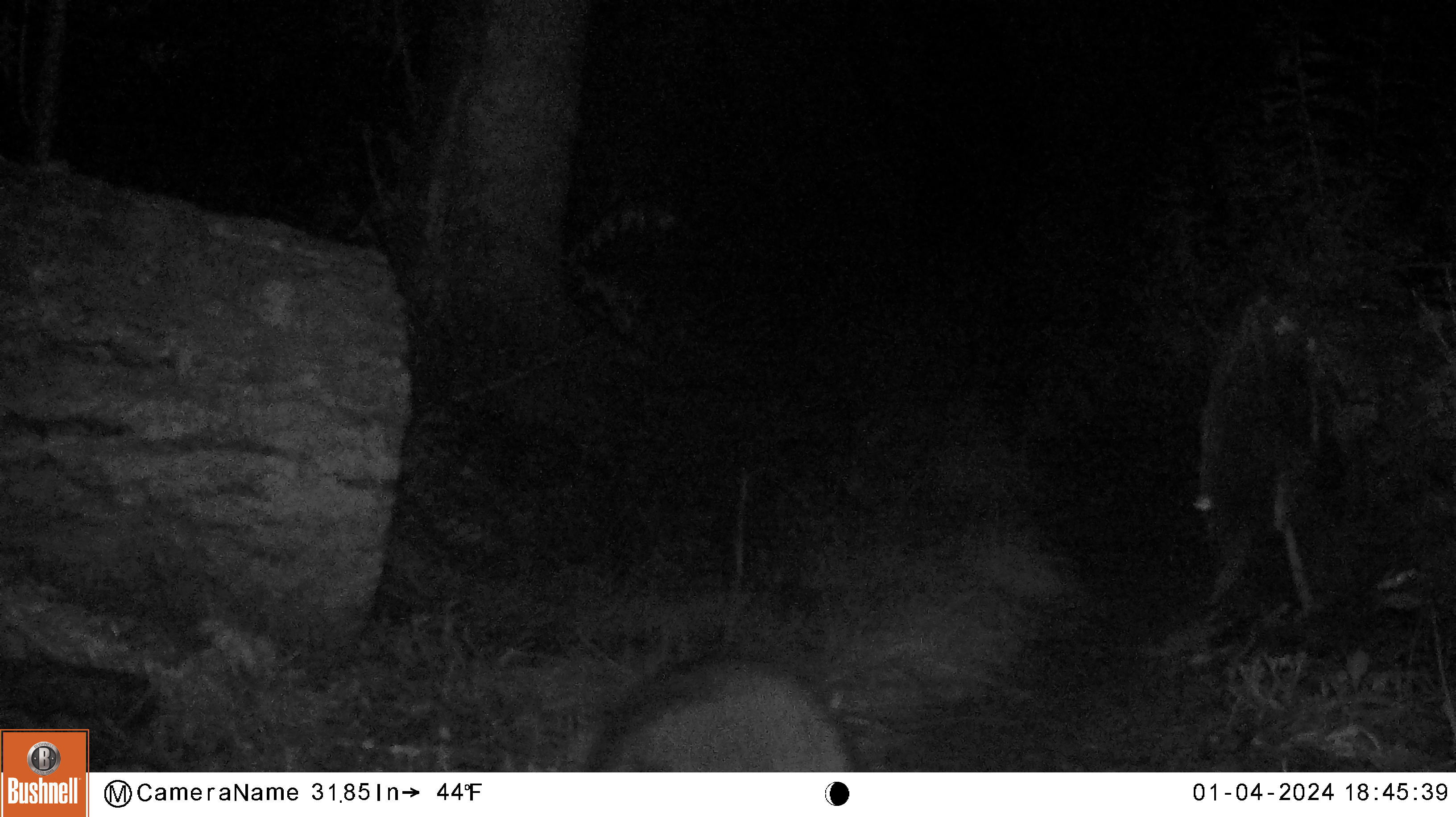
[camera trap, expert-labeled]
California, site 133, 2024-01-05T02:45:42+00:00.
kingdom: Animalia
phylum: Chordata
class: Mammalia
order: Carnivora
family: Procyonidae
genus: Procyon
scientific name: Procyon lotor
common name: raccoon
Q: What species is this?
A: Raccoon (Procyon lotor).